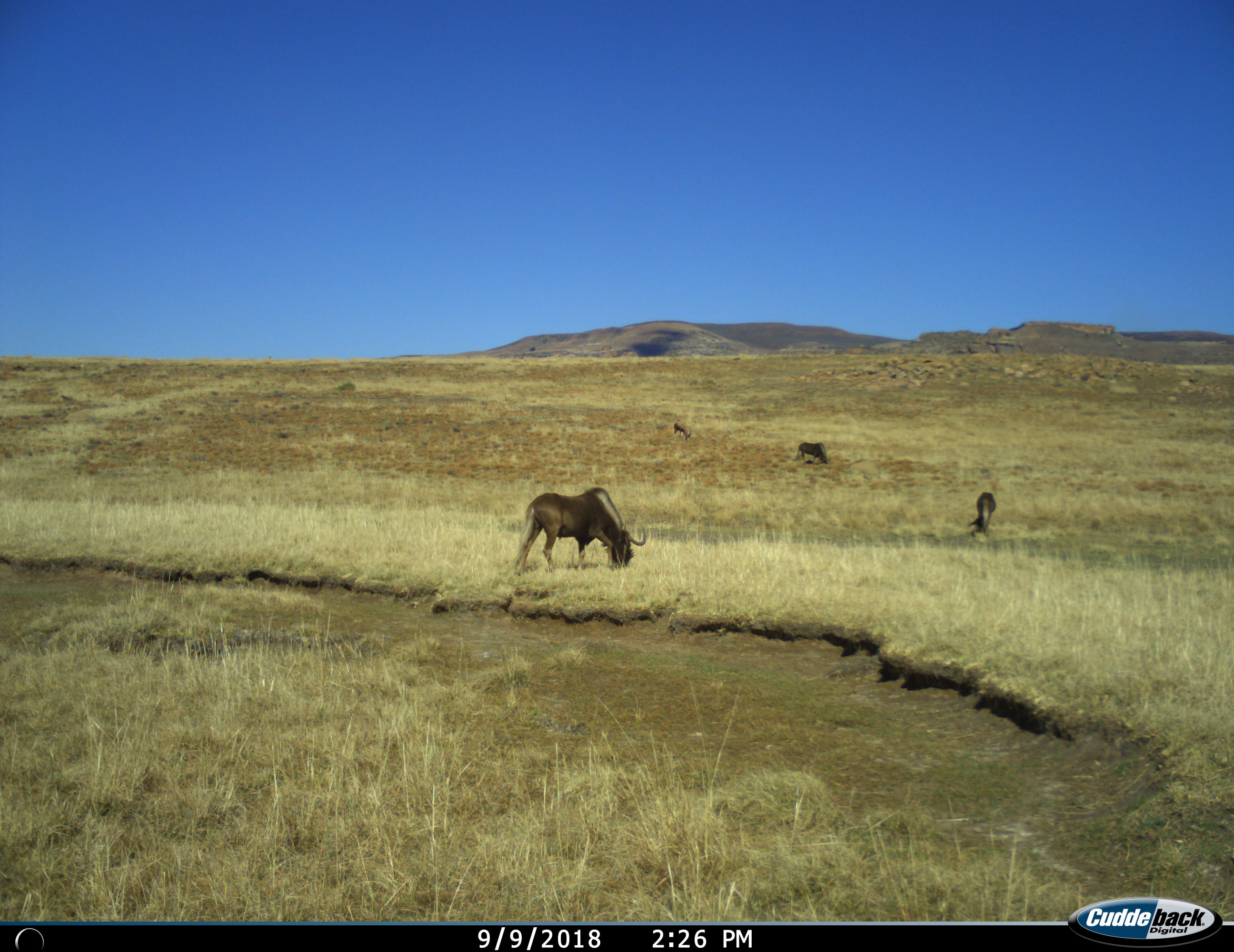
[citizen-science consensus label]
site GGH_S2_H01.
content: unidentified animal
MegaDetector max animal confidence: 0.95